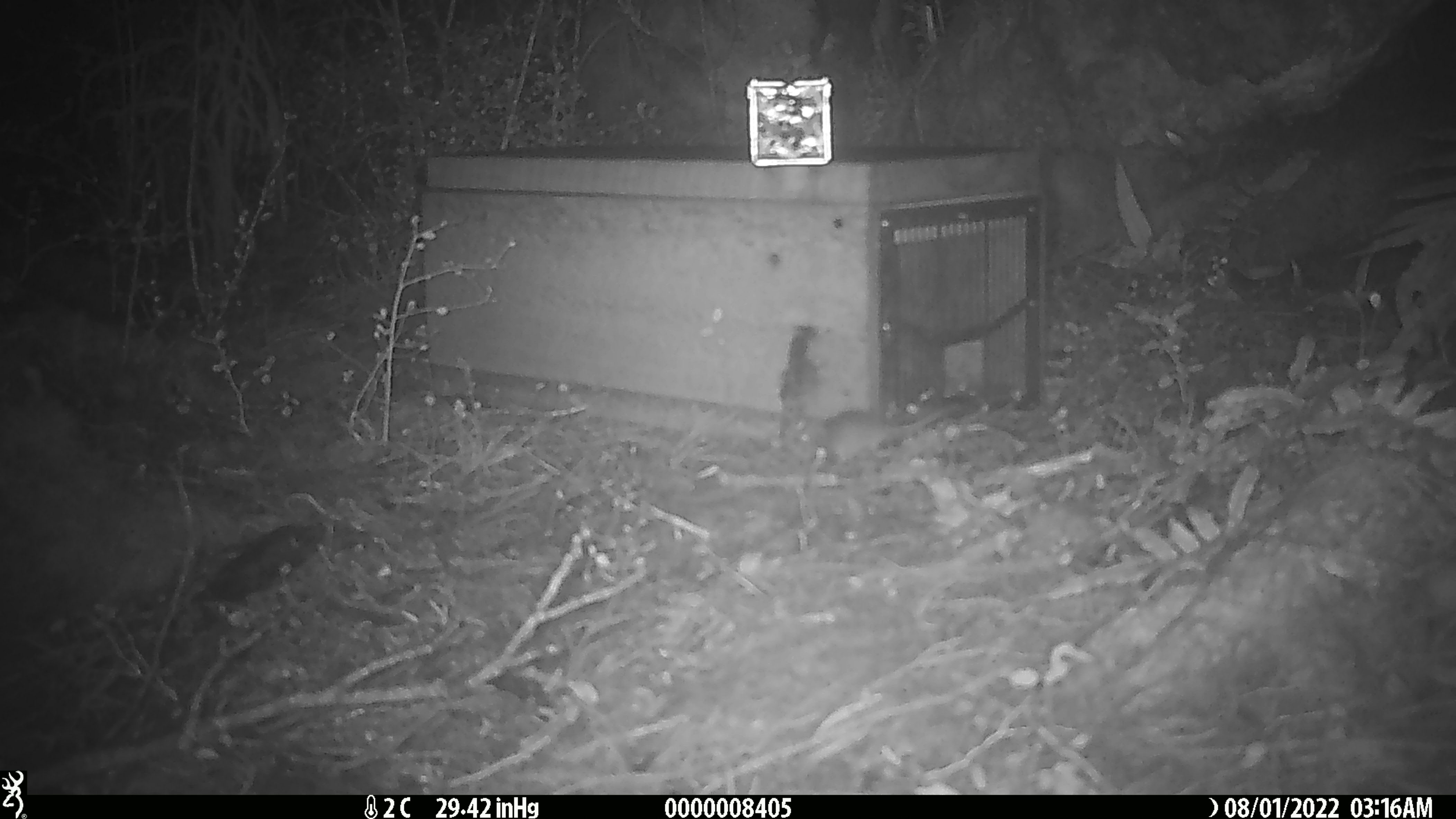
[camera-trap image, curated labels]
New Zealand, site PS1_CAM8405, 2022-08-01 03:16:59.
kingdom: Animalia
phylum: Chordata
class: Mammalia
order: Rodentia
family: Muridae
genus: Mus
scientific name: Mus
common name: mouse